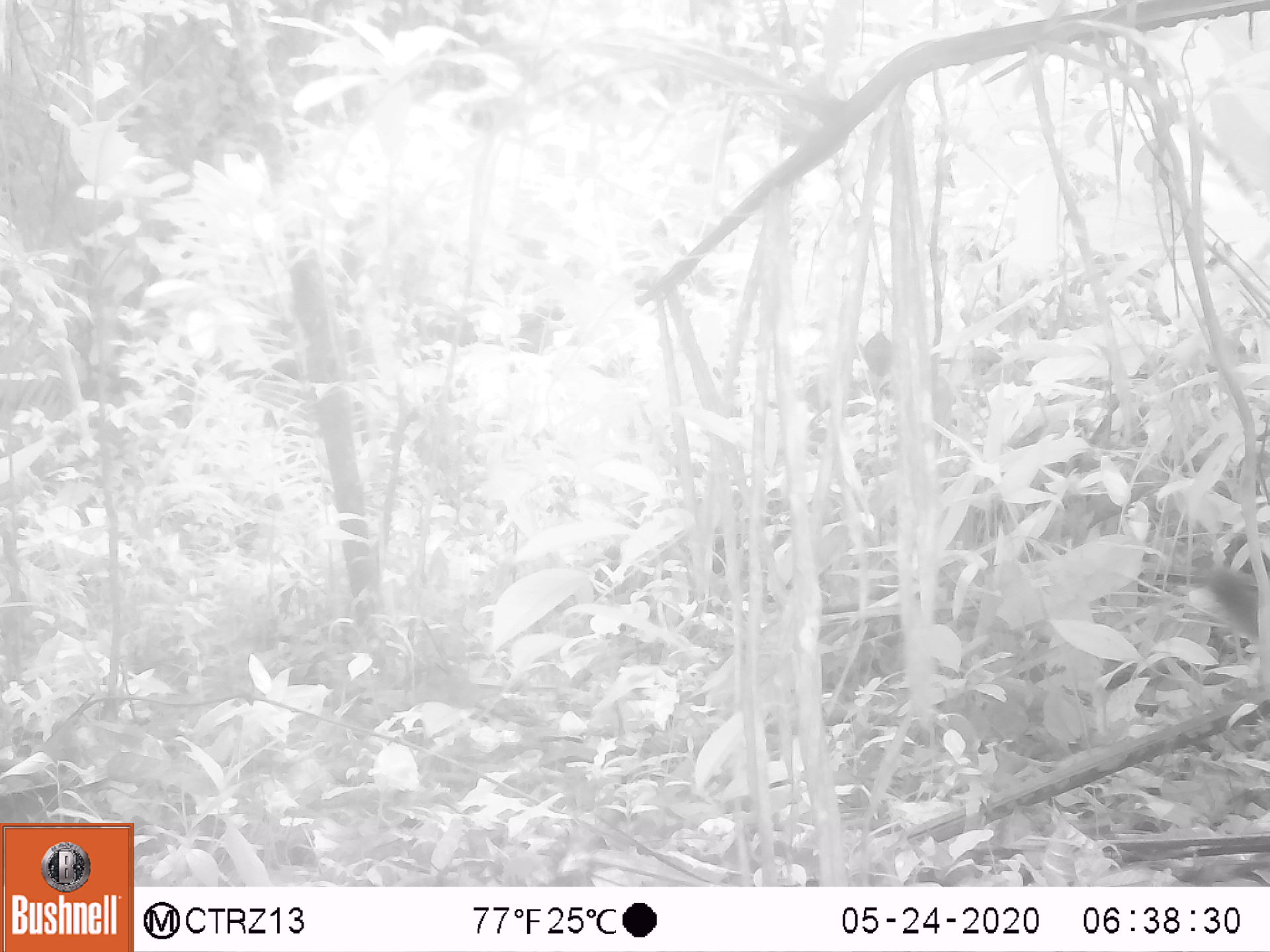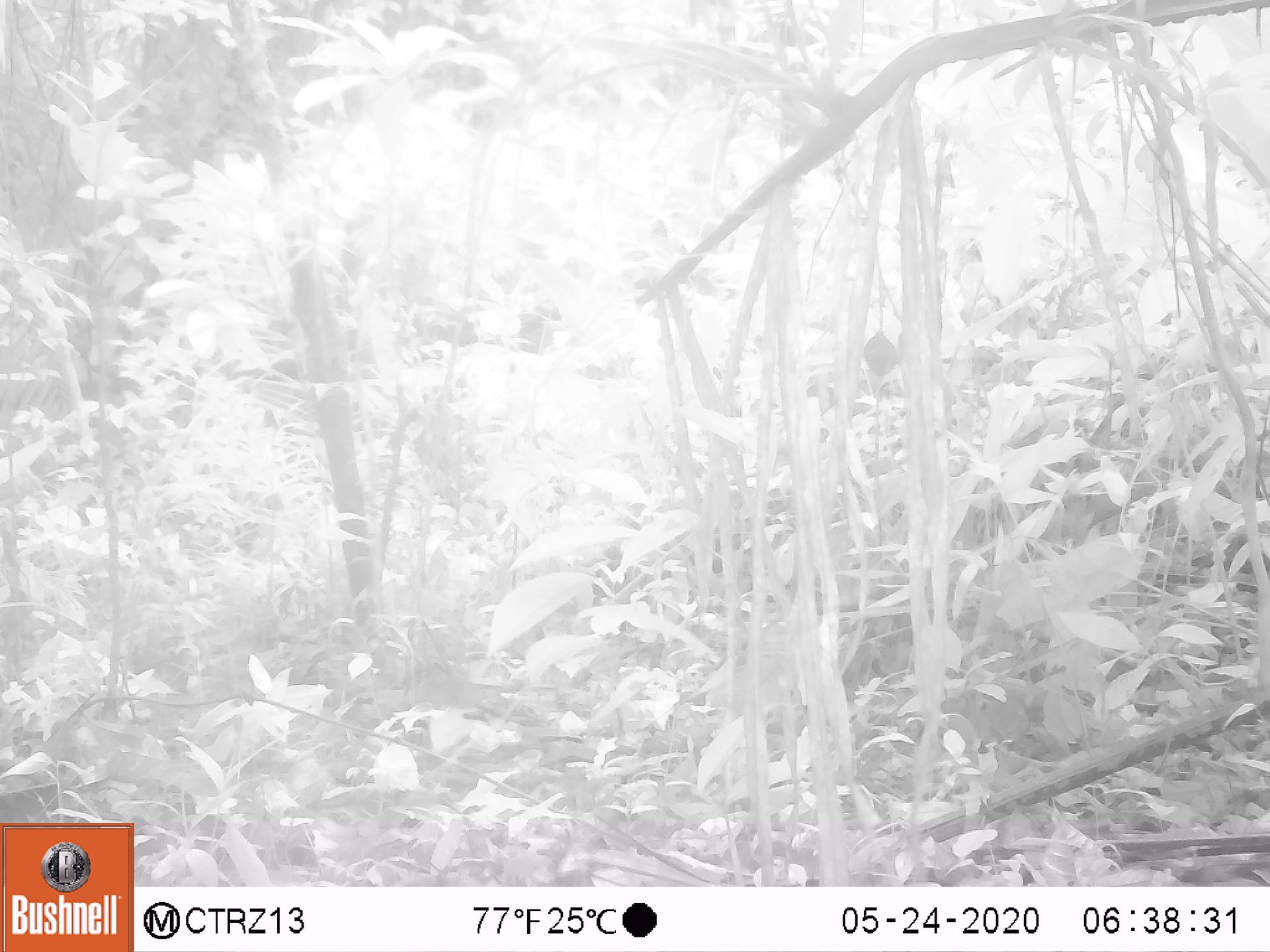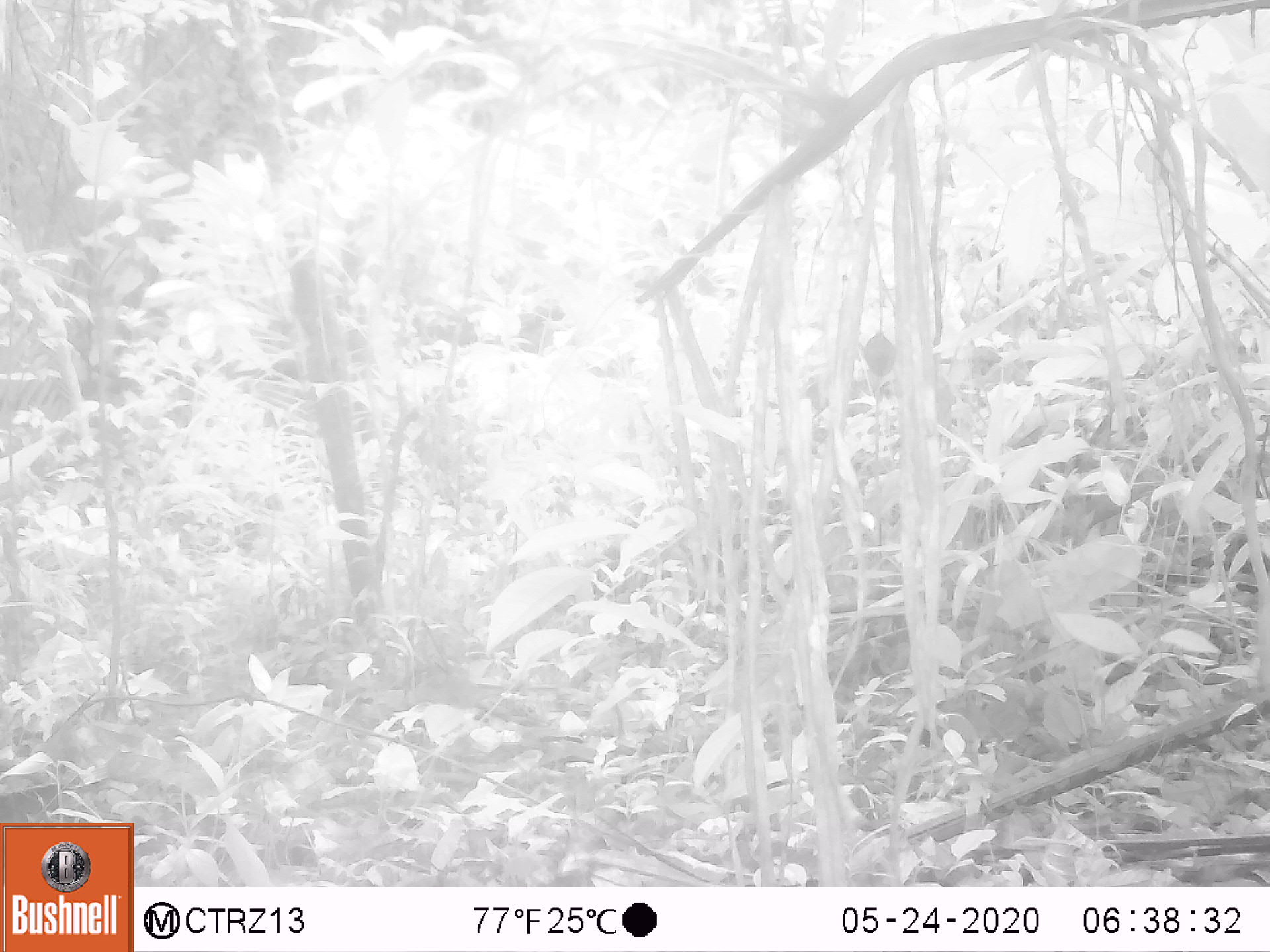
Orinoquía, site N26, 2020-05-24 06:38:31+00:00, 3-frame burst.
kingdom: Animalia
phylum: Chordata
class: Mammalia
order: Carnivora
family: Felidae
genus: Puma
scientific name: Puma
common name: puma